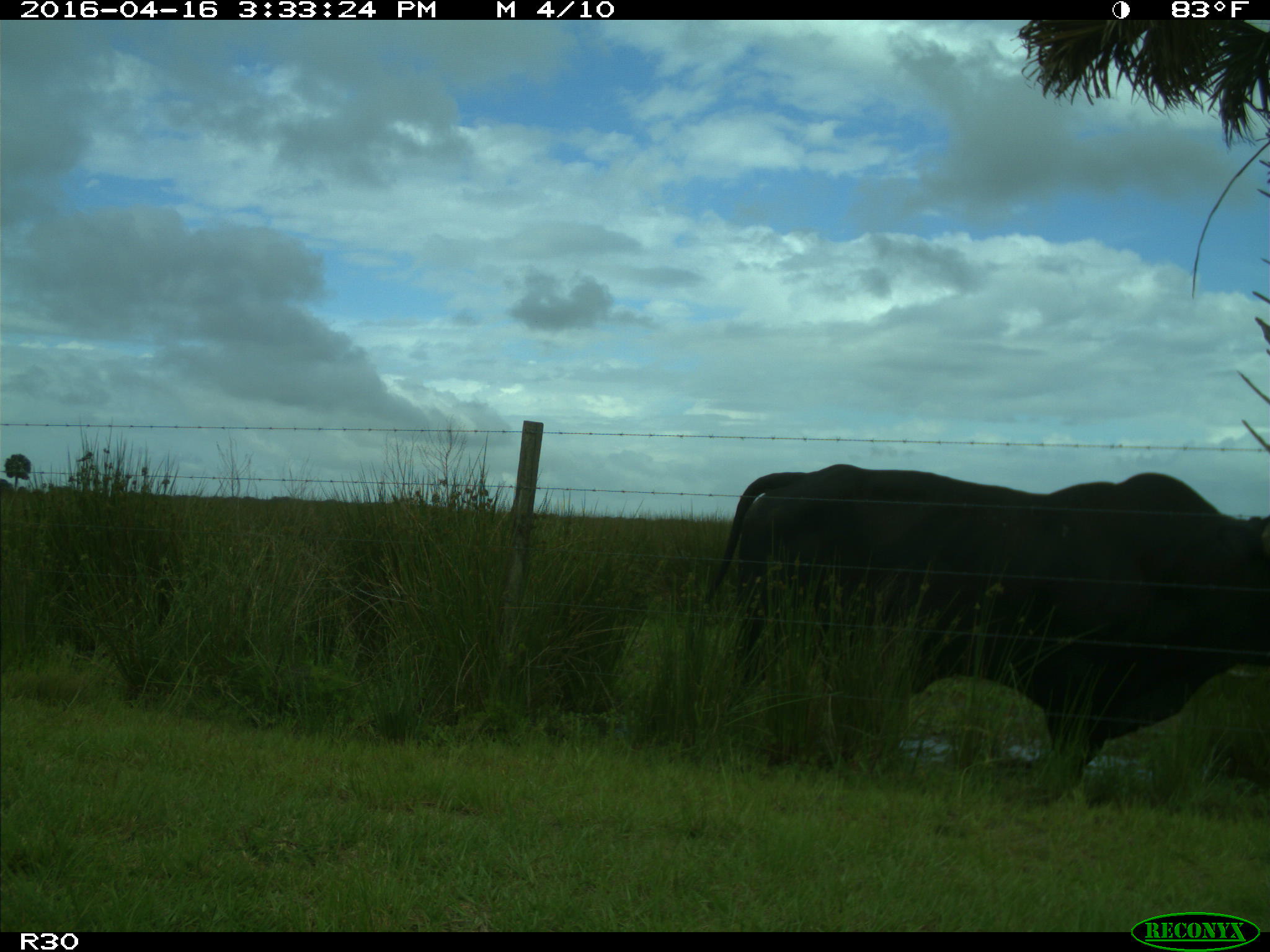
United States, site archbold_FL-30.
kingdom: Animalia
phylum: Chordata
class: Mammalia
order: Artiodactyla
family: Bovidae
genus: Bos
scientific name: Bos taurus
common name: domestic cow